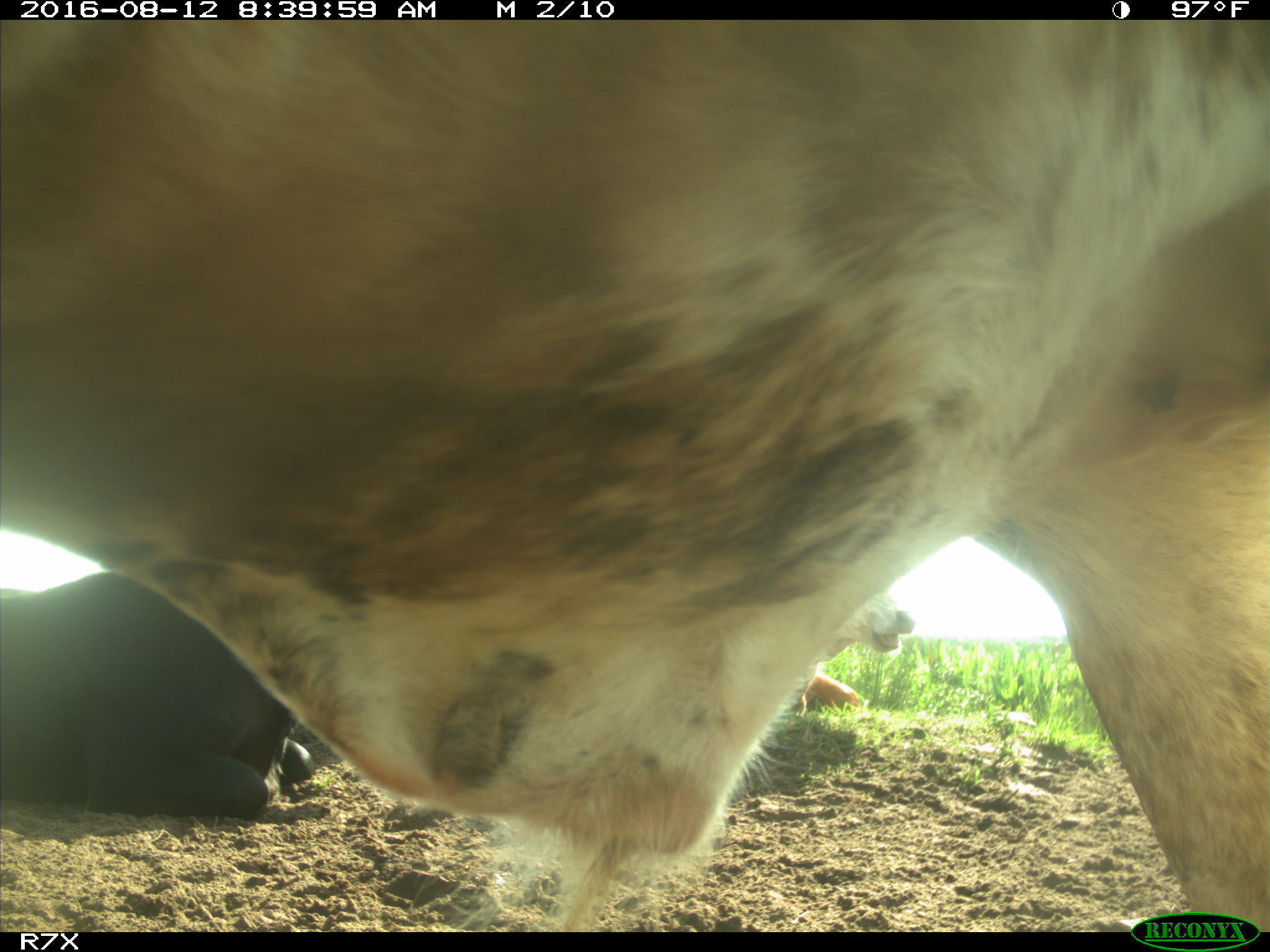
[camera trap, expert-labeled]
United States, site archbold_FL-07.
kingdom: Animalia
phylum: Chordata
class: Mammalia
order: Artiodactyla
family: Bovidae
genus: Bos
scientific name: Bos taurus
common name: domestic cow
Bos taurus (domestic cow).